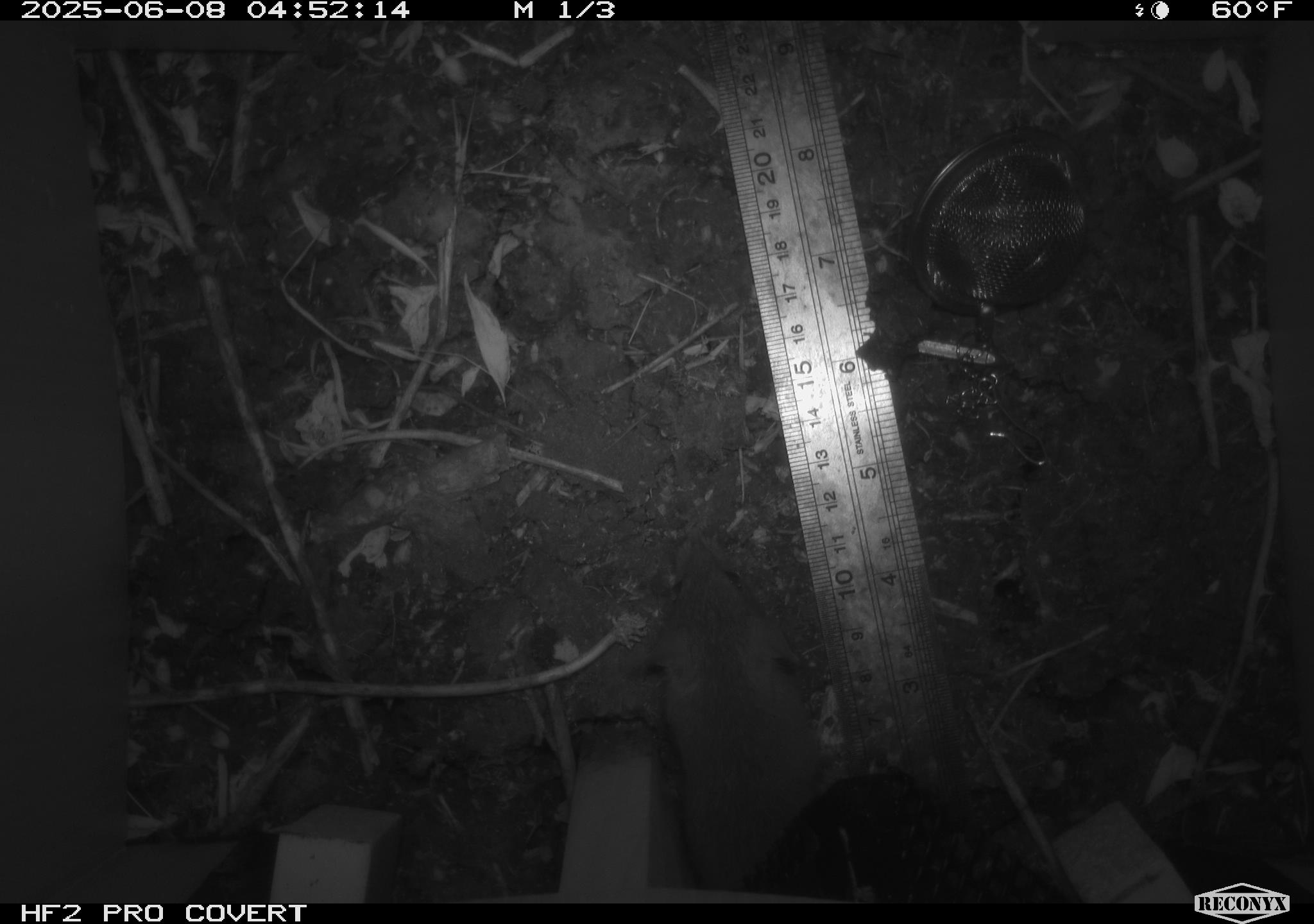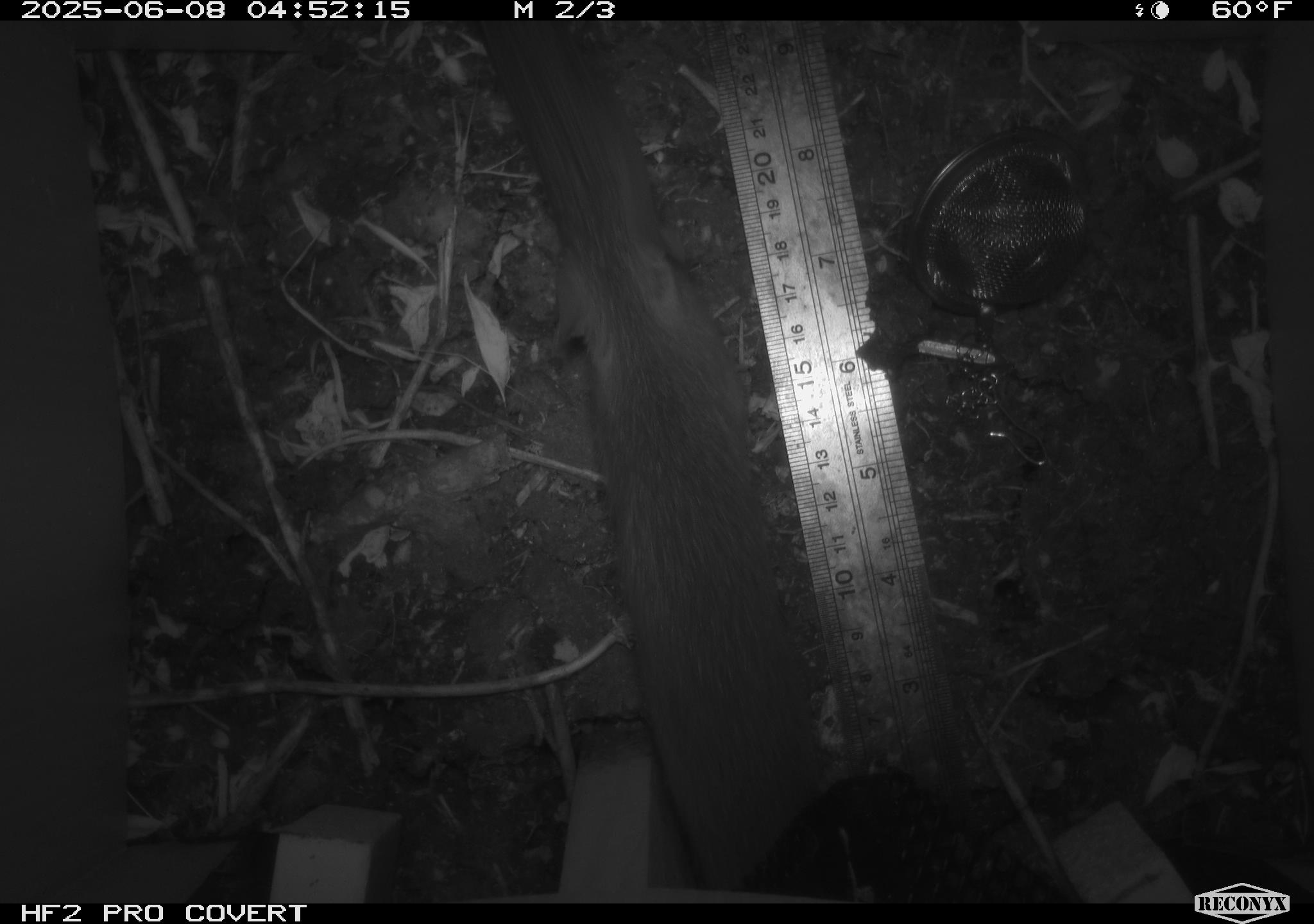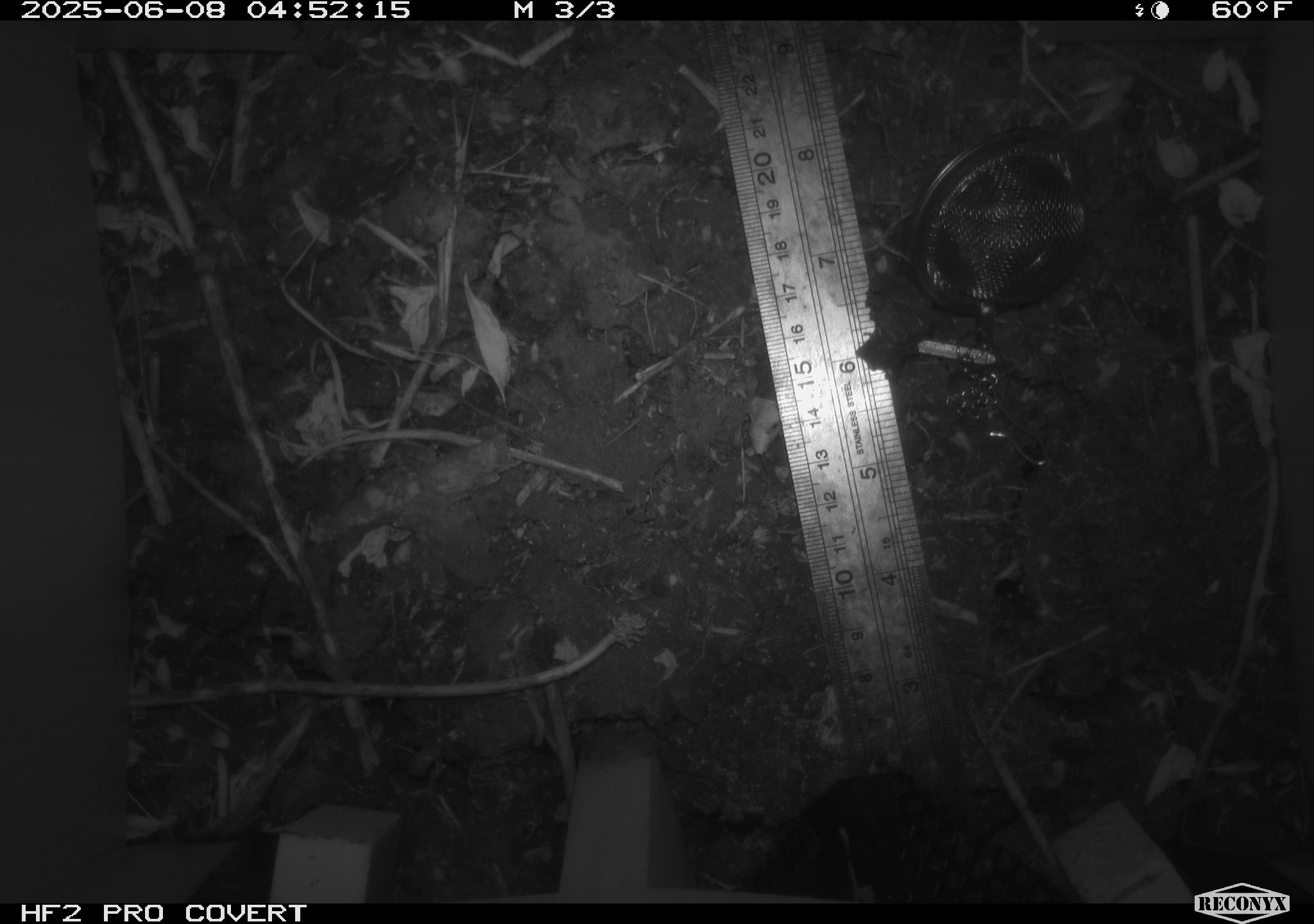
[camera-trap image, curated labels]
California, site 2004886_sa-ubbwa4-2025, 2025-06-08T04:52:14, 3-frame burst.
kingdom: Animalia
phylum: Chordata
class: Mammalia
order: Rodentia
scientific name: Rodentia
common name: rodent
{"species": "rodent (Rodentia)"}